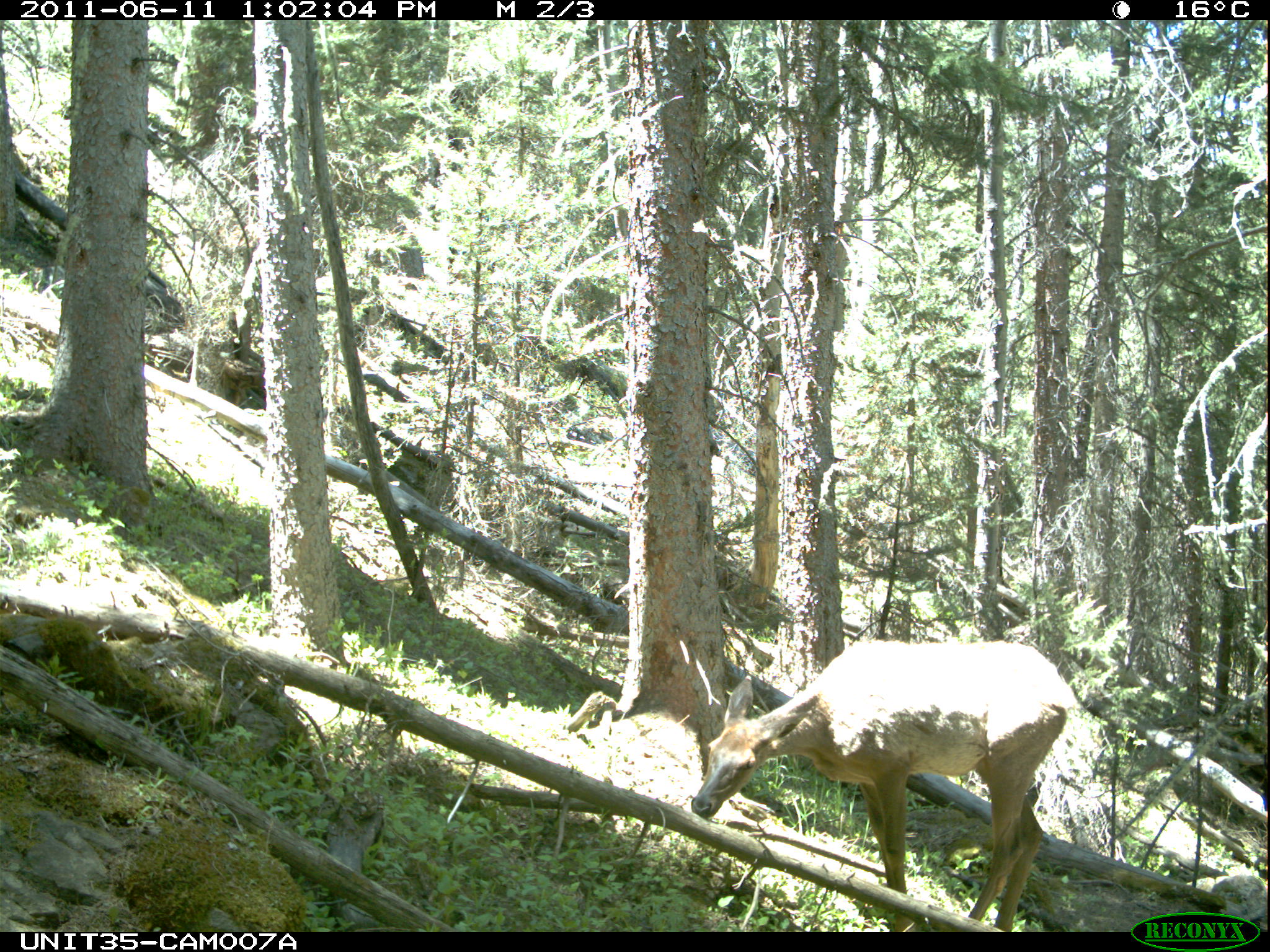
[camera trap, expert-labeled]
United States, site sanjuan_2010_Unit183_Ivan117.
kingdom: Animalia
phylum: Chordata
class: Mammalia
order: Artiodactyla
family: Cervidae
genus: Cervus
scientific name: Cervus elaphus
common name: red deer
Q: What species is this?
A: Cervus elaphus (red deer).